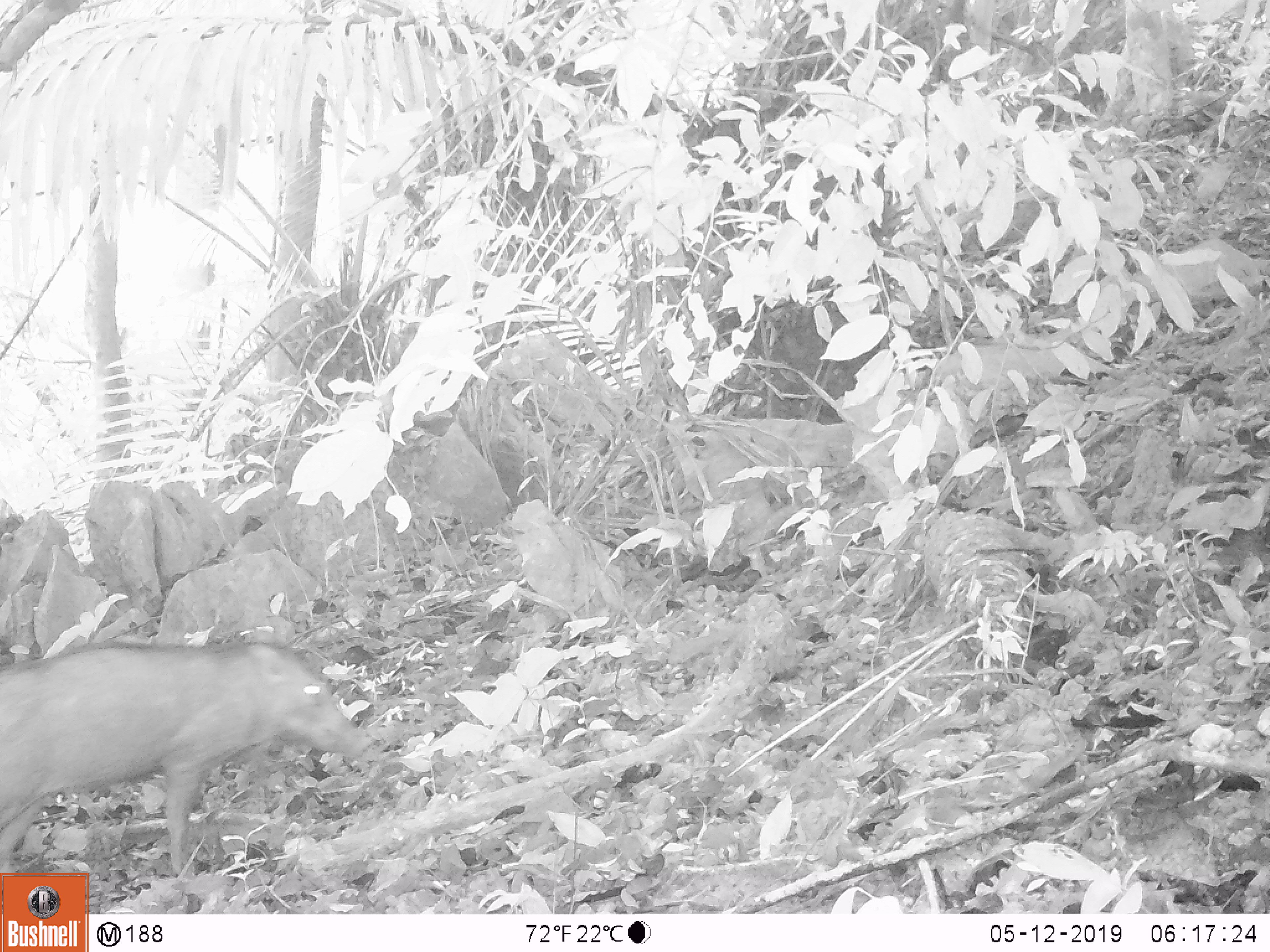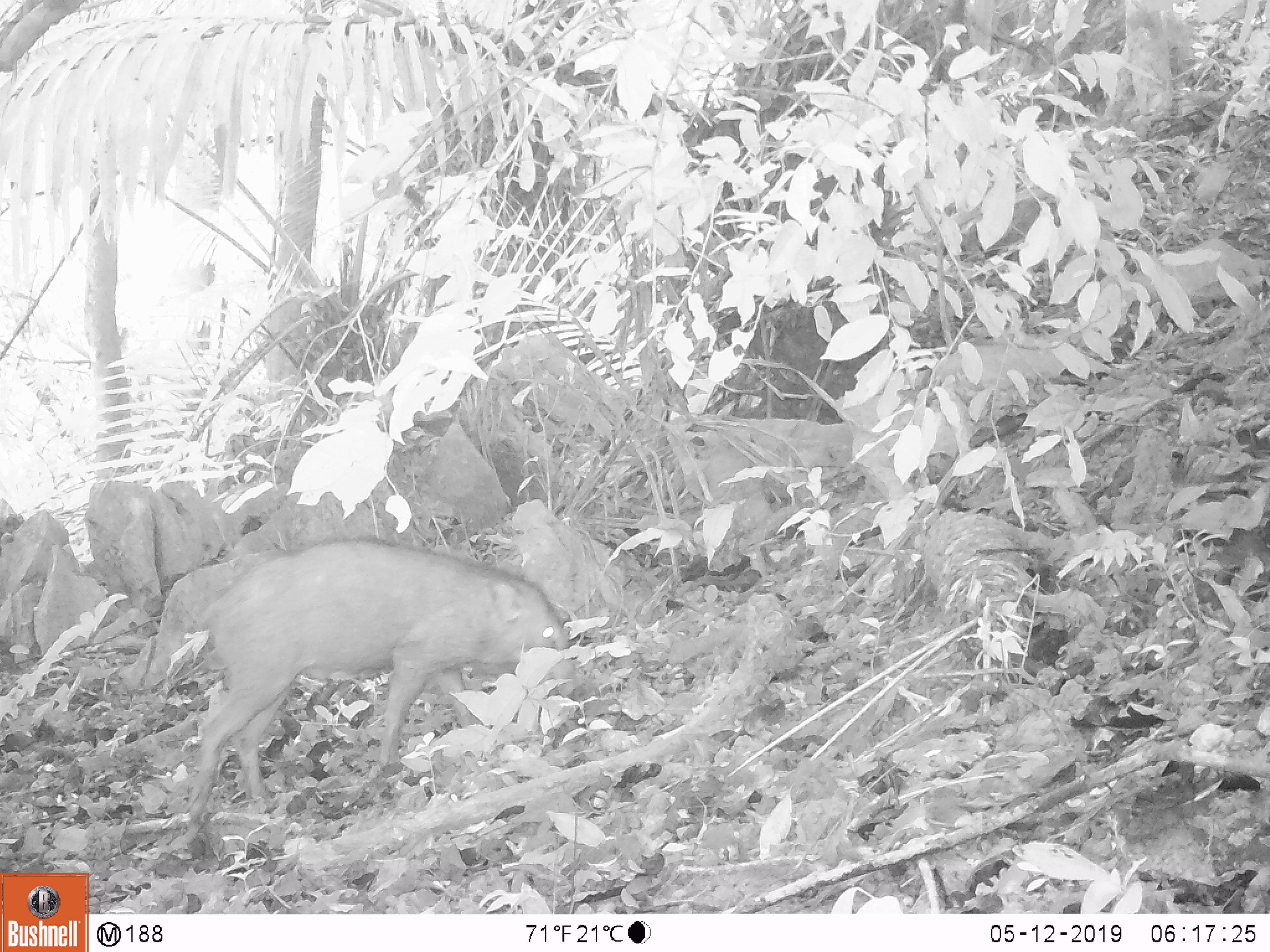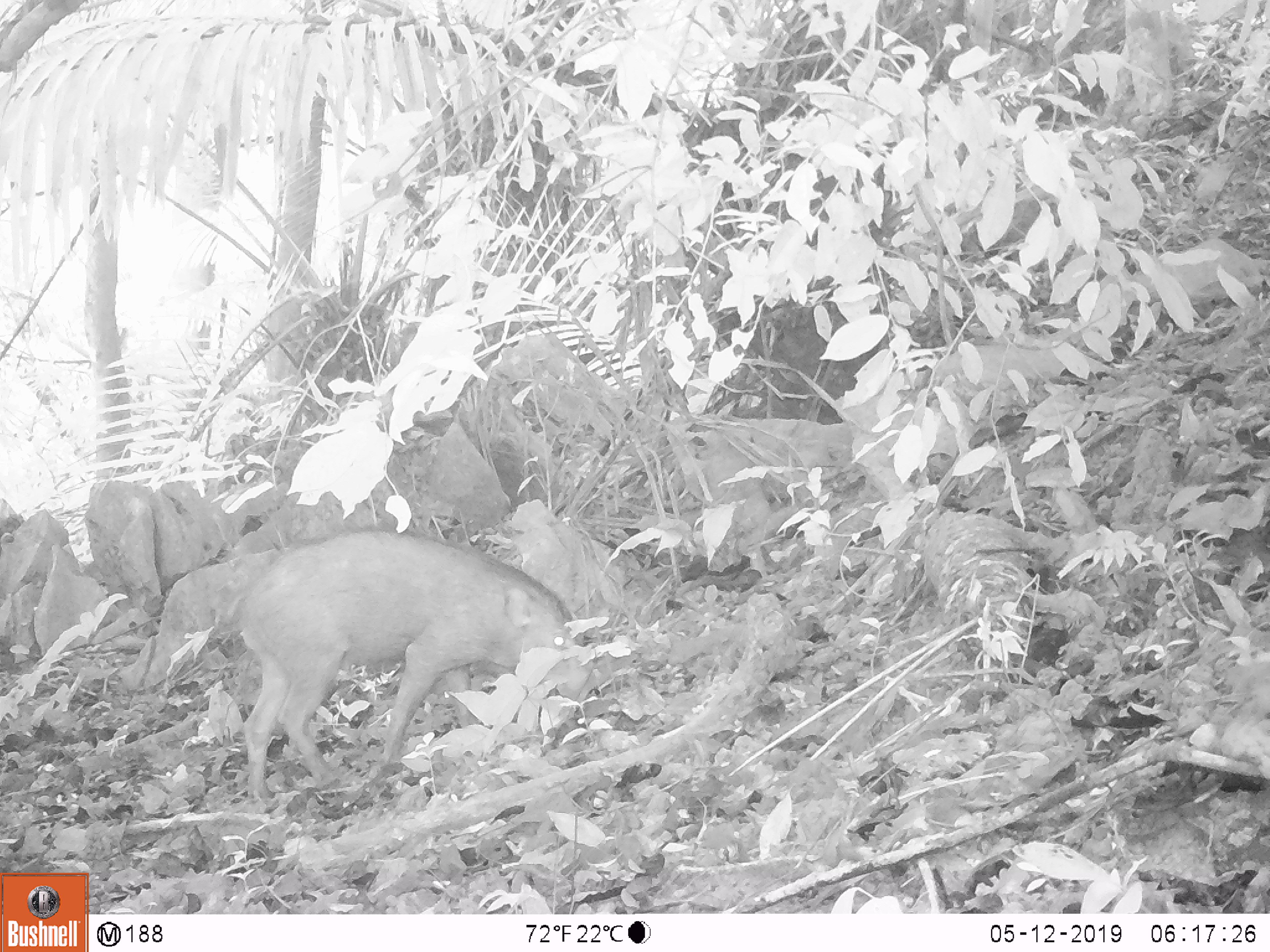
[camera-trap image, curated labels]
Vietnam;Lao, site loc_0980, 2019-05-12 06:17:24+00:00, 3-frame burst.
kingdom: Animalia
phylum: Chordata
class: Mammalia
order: Artiodactyla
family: Suidae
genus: Sus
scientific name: Sus scrofa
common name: eurasian wild pig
Eurasian wild pig (Sus scrofa). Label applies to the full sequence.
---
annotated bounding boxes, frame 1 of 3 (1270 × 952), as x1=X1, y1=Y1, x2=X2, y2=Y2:
eurasian wild pig: x1=0, y1=635, x2=370, y2=880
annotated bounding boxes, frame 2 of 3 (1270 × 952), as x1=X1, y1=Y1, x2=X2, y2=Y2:
eurasian wild pig: x1=181, y1=534, x2=583, y2=822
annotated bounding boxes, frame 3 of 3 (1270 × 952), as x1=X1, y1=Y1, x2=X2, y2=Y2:
eurasian wild pig: x1=239, y1=530, x2=584, y2=799